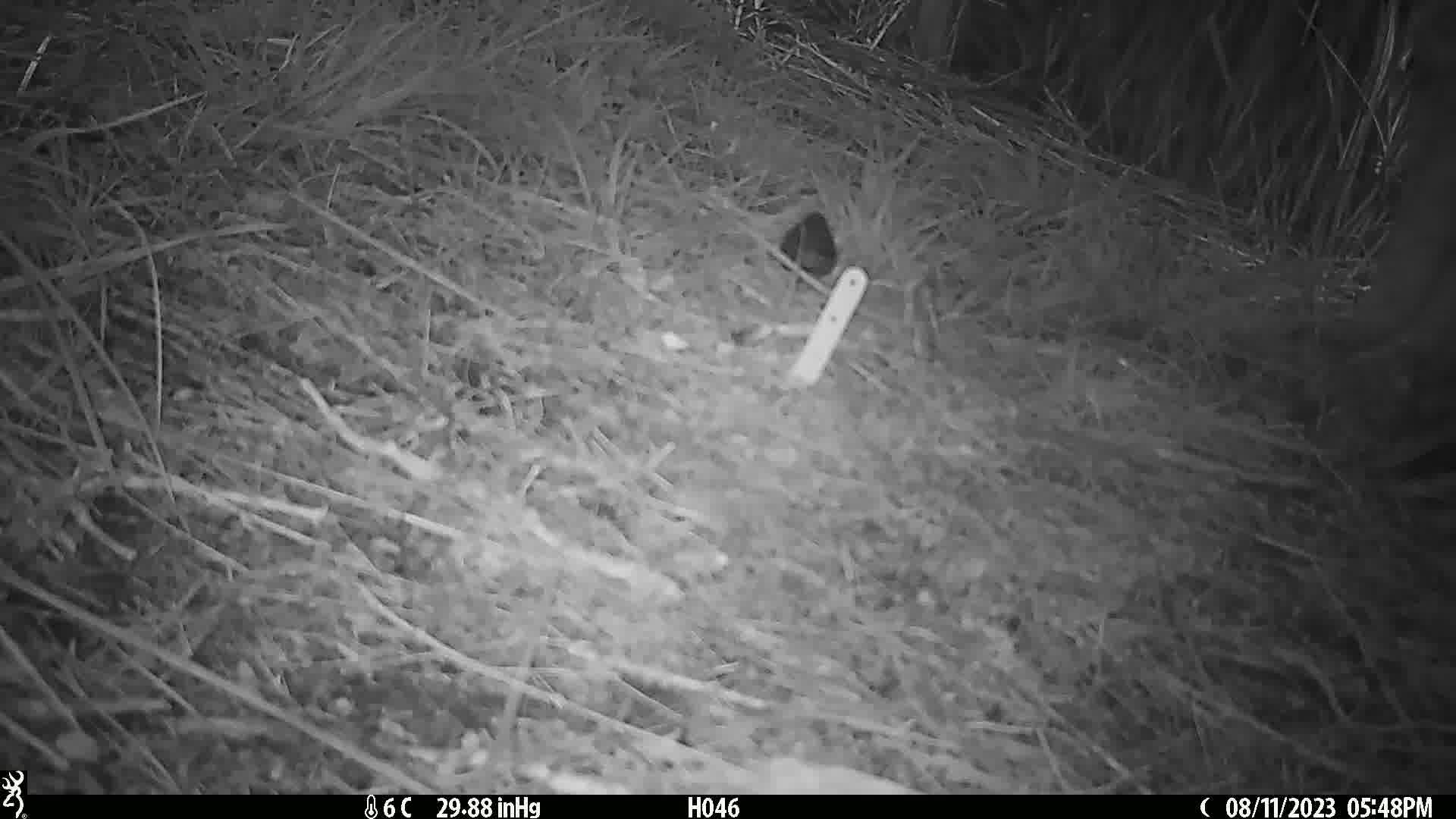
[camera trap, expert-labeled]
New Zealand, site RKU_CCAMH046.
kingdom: Animalia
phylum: Chordata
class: Aves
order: Passeriformes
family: Prunellidae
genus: Prunella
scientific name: Prunella modularis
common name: dunnock